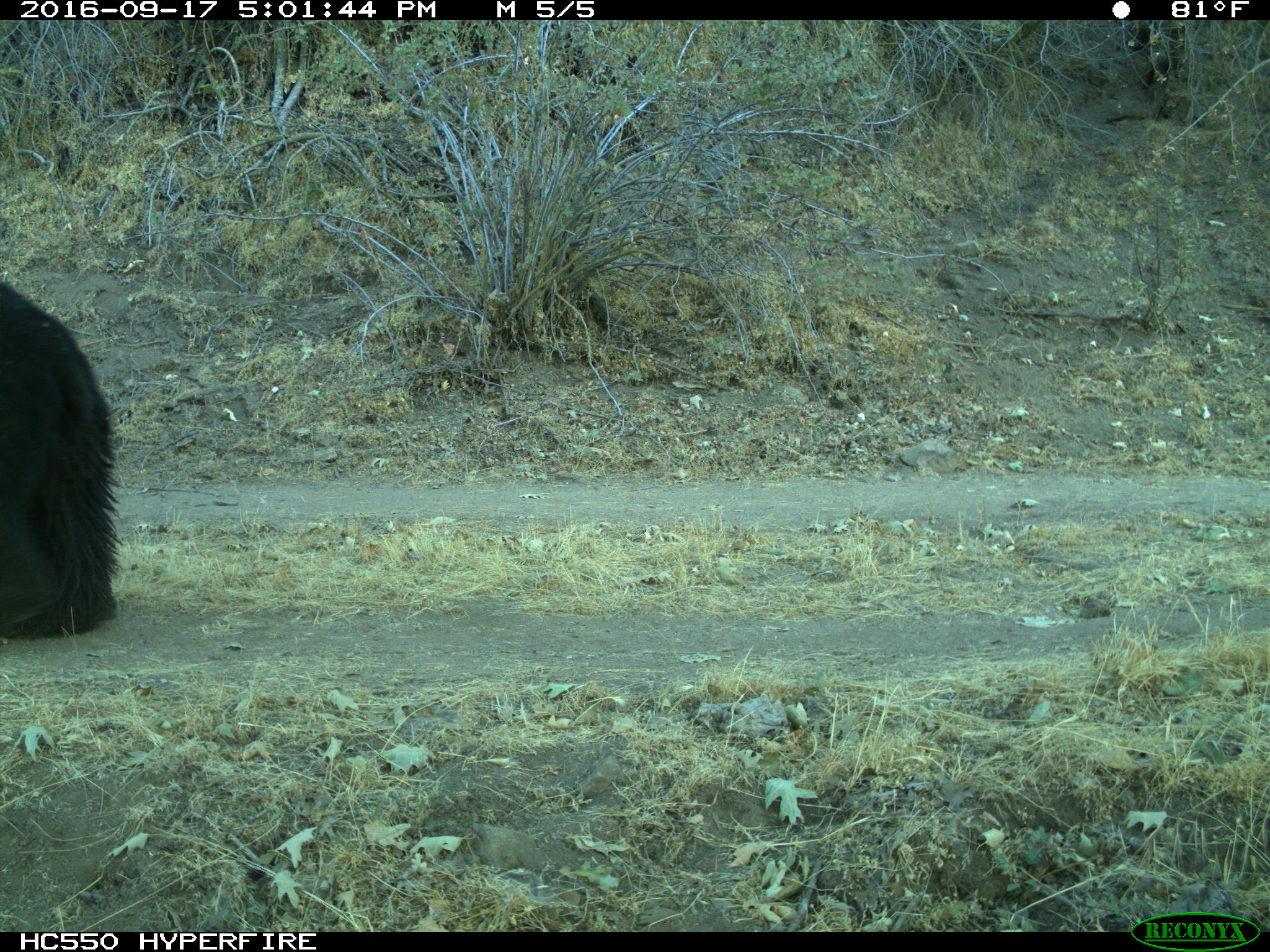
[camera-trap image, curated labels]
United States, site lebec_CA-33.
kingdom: Animalia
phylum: Chordata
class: Mammalia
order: Carnivora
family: Ursidae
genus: Ursus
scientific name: Ursus americanus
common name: american black bear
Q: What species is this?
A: Ursus americanus (american black bear).